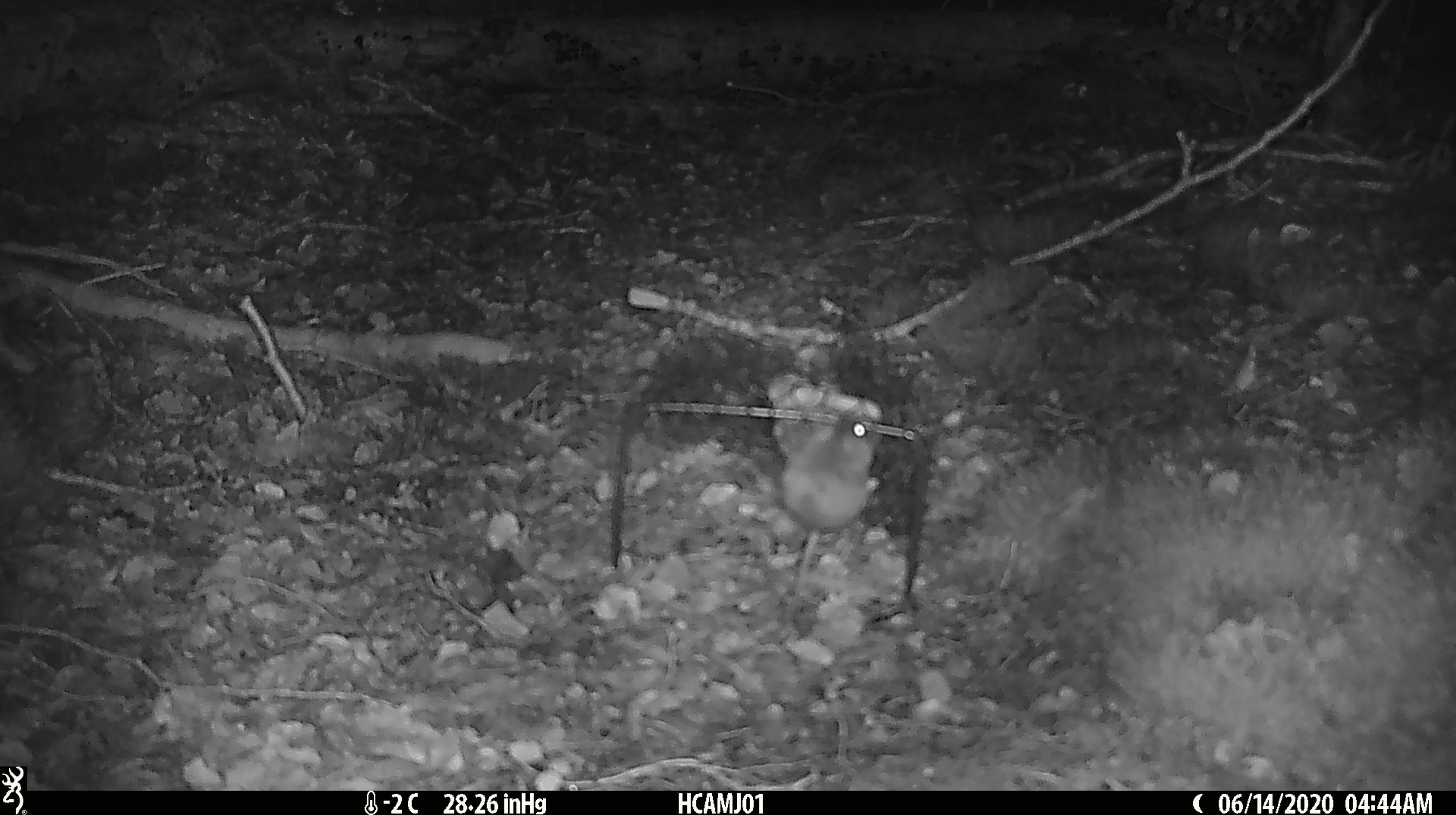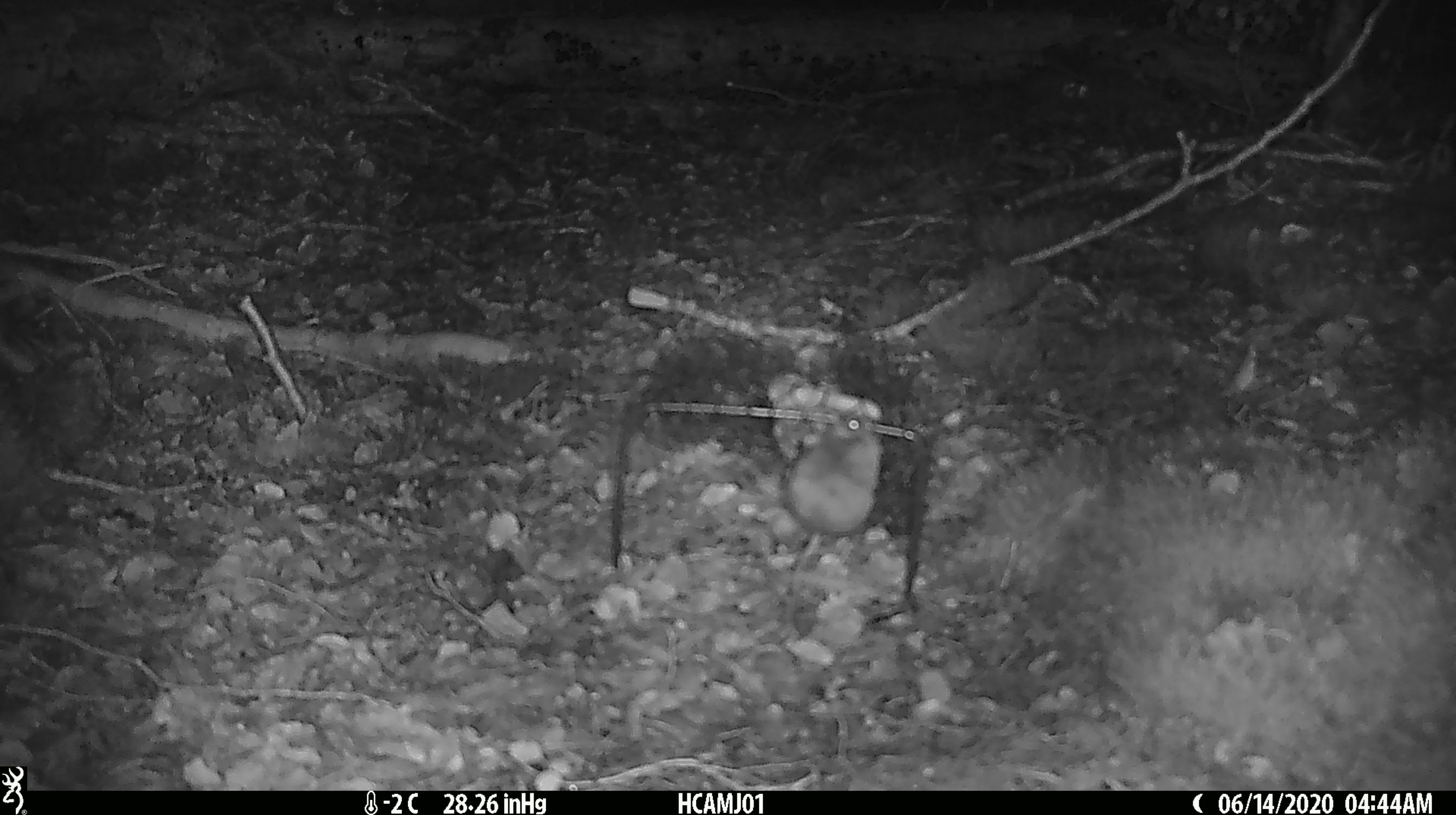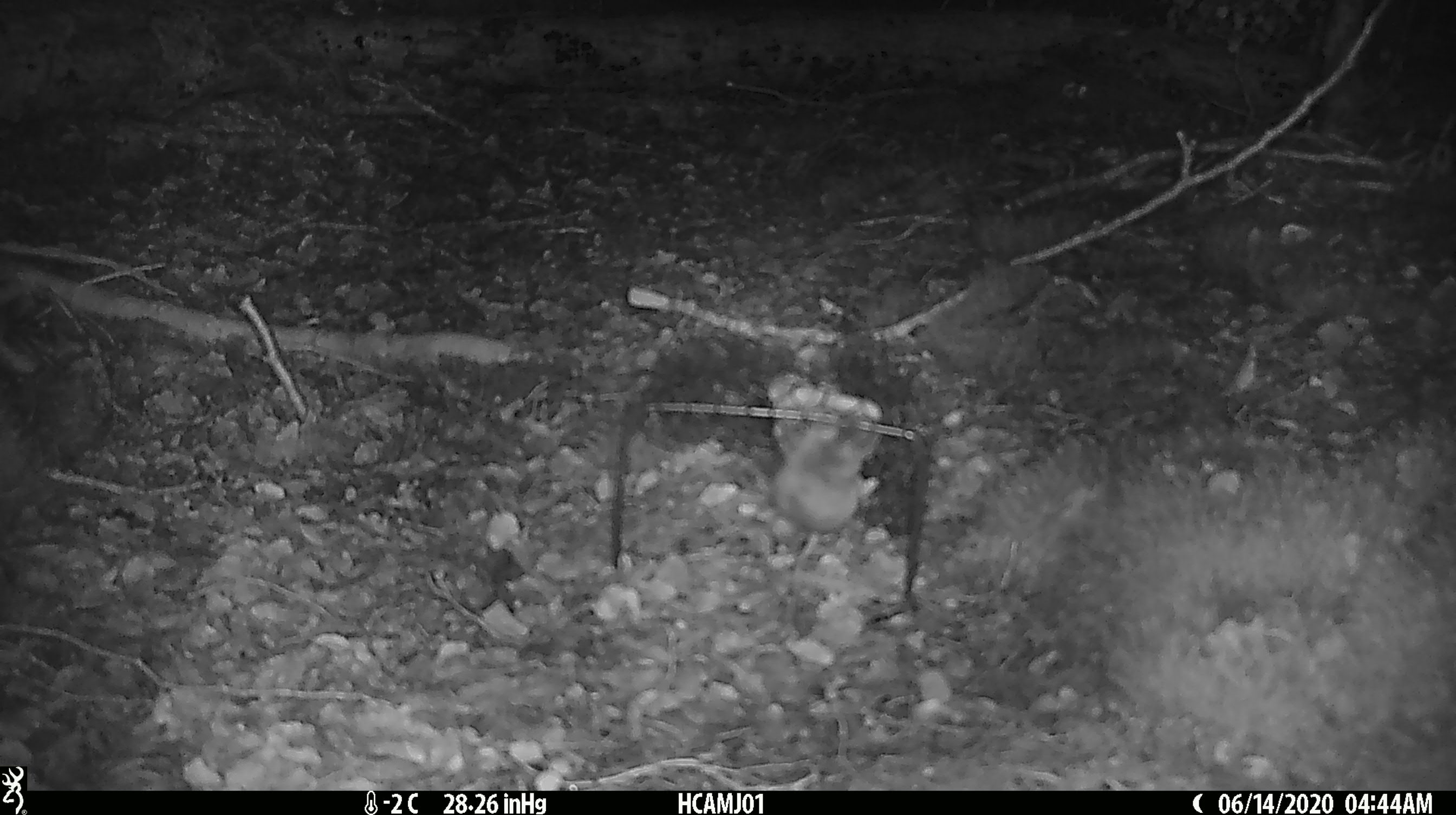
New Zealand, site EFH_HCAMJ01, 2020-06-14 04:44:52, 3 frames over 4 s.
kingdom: Animalia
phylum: Chordata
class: Mammalia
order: Rodentia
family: Muridae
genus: Mus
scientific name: Mus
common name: mouse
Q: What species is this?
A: Mouse (Mus).